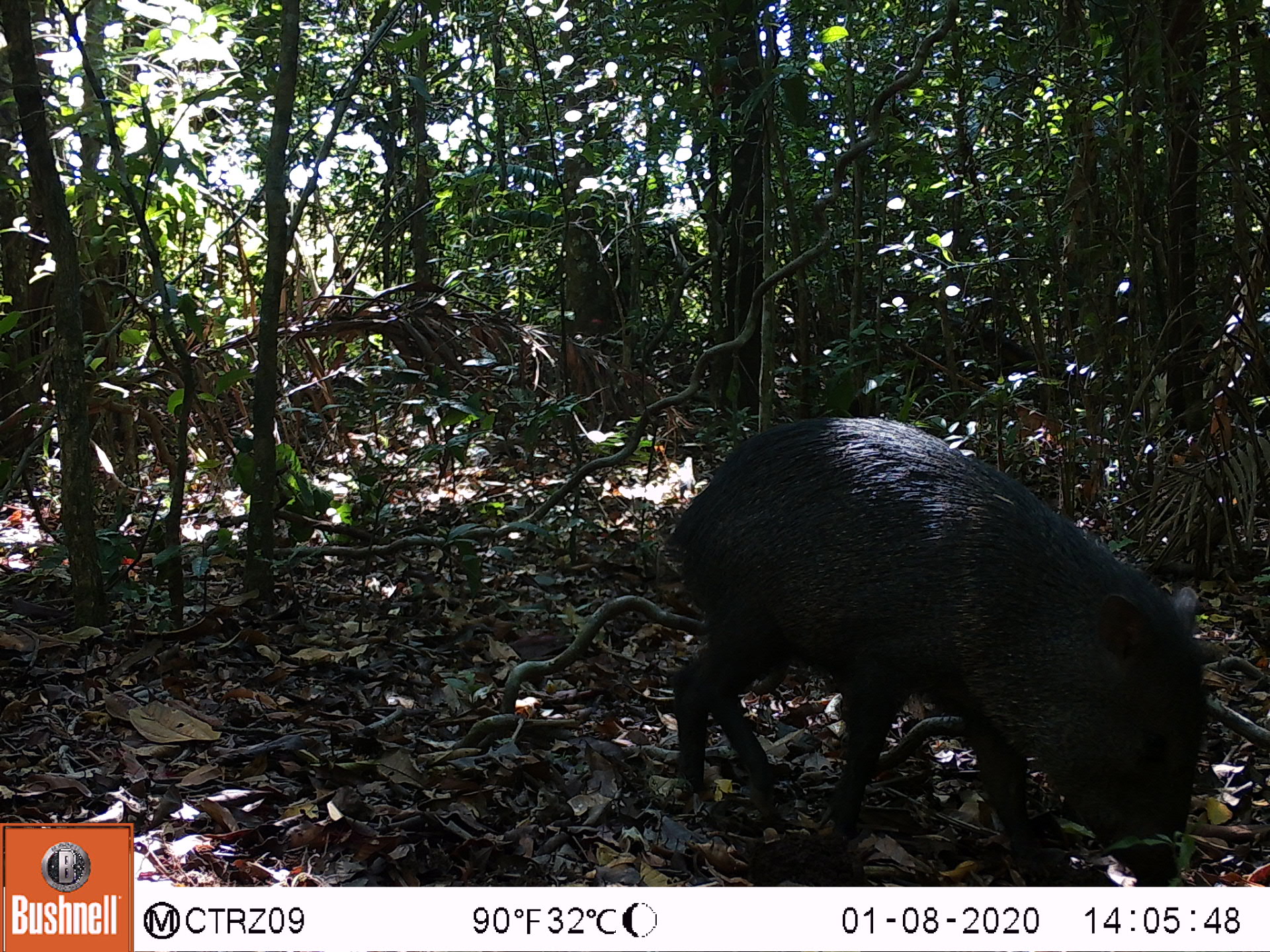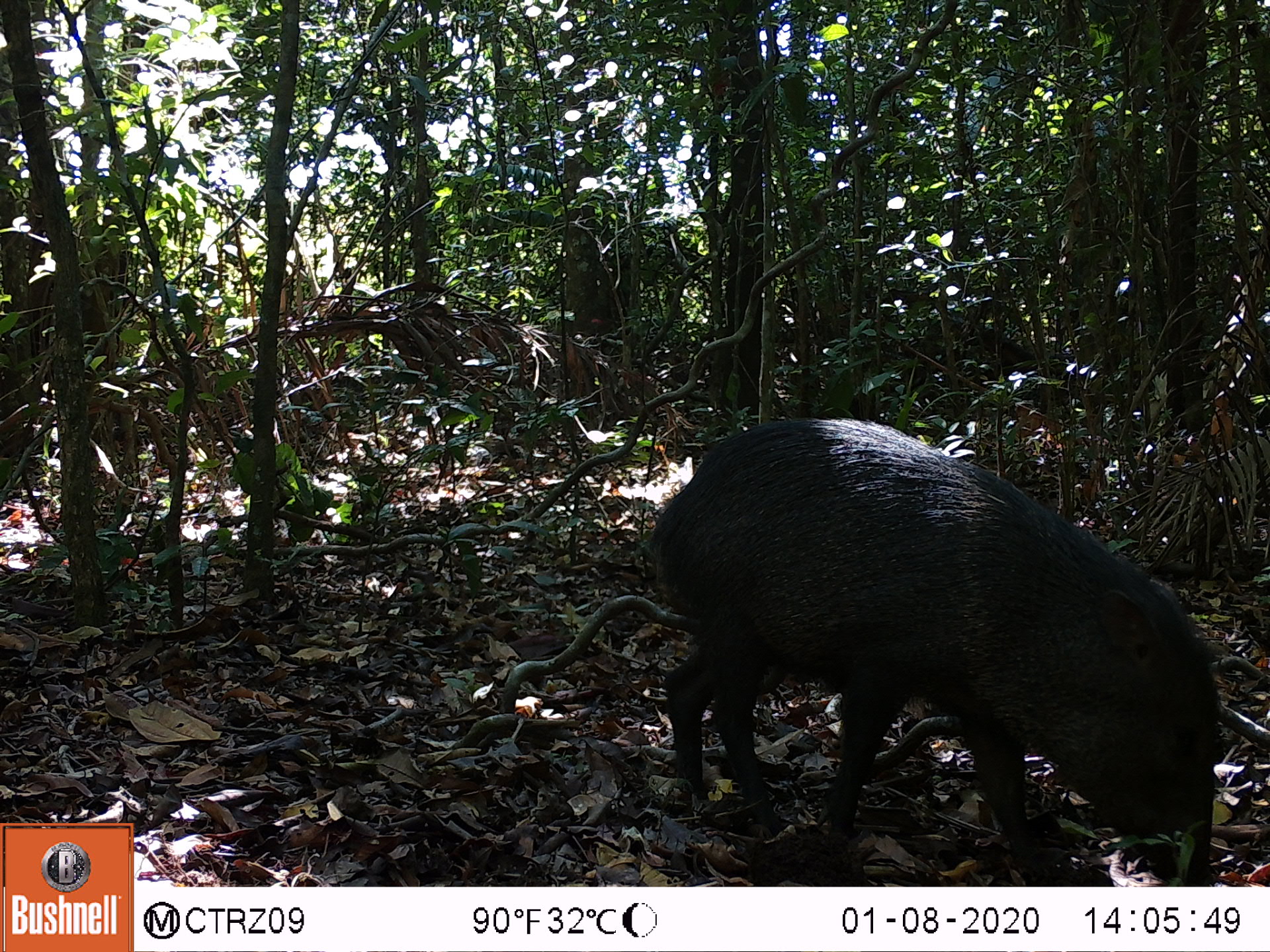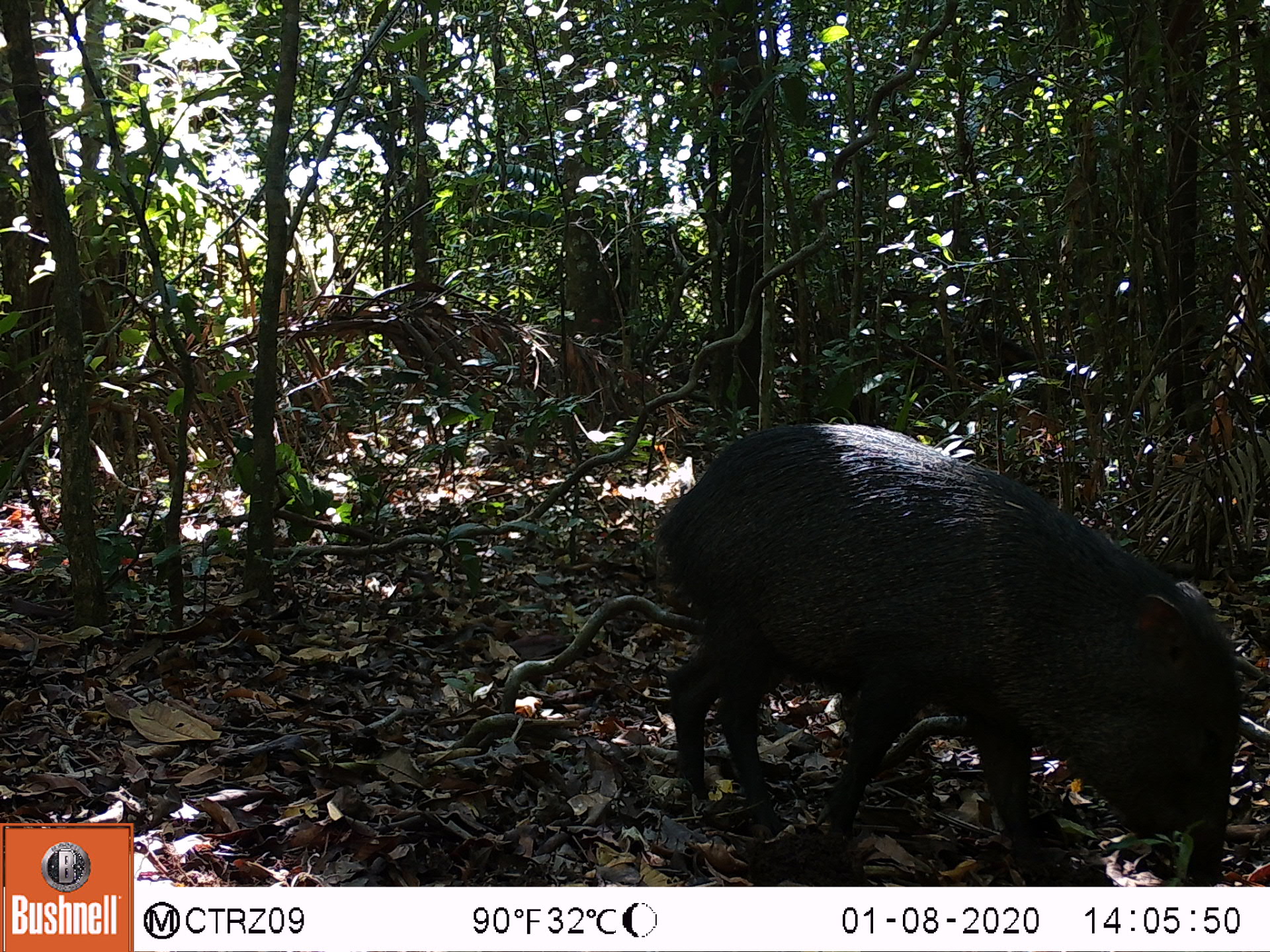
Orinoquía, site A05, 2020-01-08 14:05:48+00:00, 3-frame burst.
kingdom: Animalia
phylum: Chordata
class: Mammalia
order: Artiodactyla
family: Tayassuidae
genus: Pecari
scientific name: Pecari tajacu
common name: collared peccary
Collared peccary (Pecari tajacu).